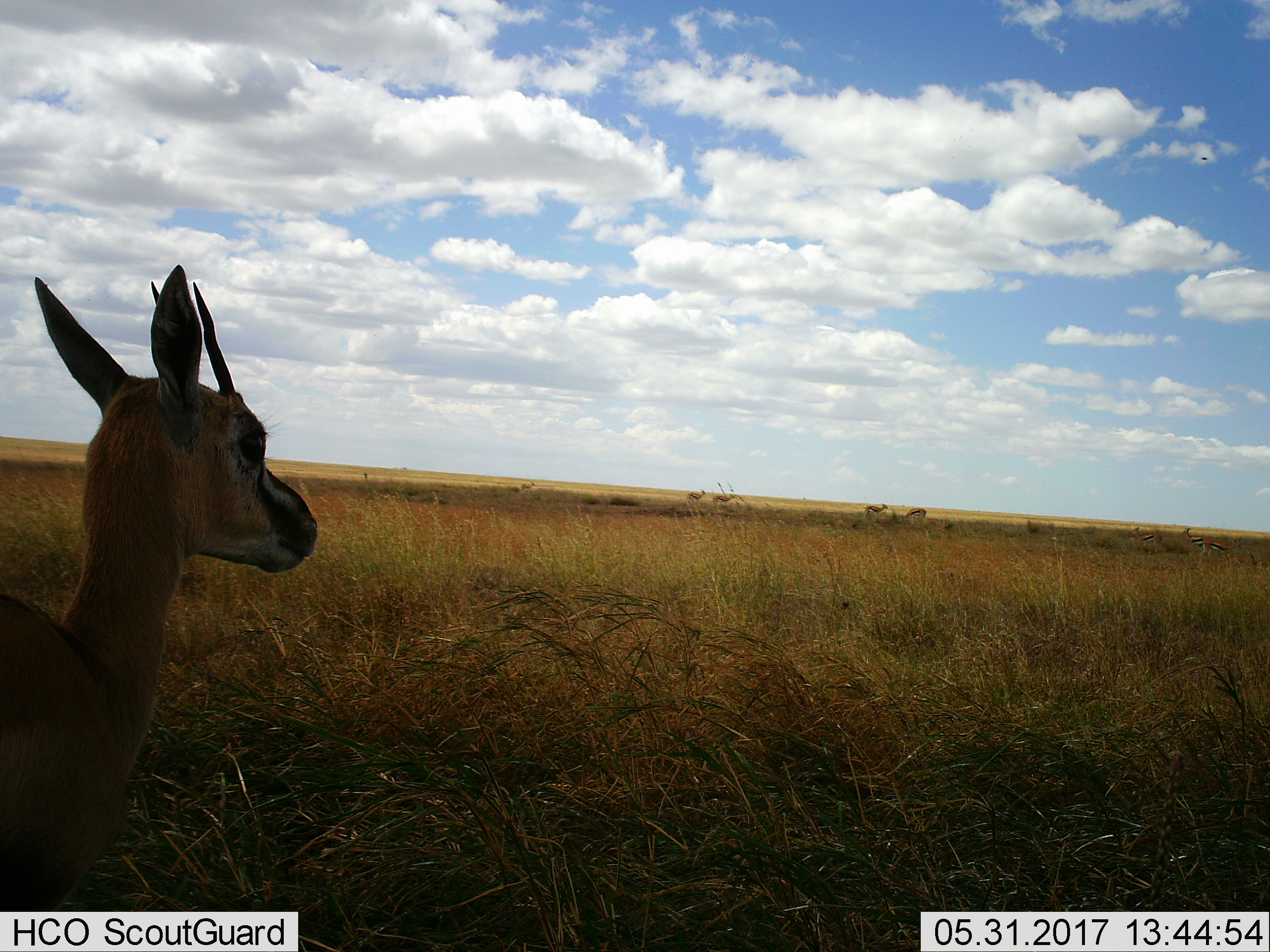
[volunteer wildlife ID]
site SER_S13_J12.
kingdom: Animalia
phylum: Chordata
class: Mammalia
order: Artiodactyla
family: Bovidae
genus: Eudorcas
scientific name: Eudorcas thomsonii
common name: thomson's gazelle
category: gazellethomsons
Gazellethomsons (thomson's gazelle) (Eudorcas thomsonii), count 9. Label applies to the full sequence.